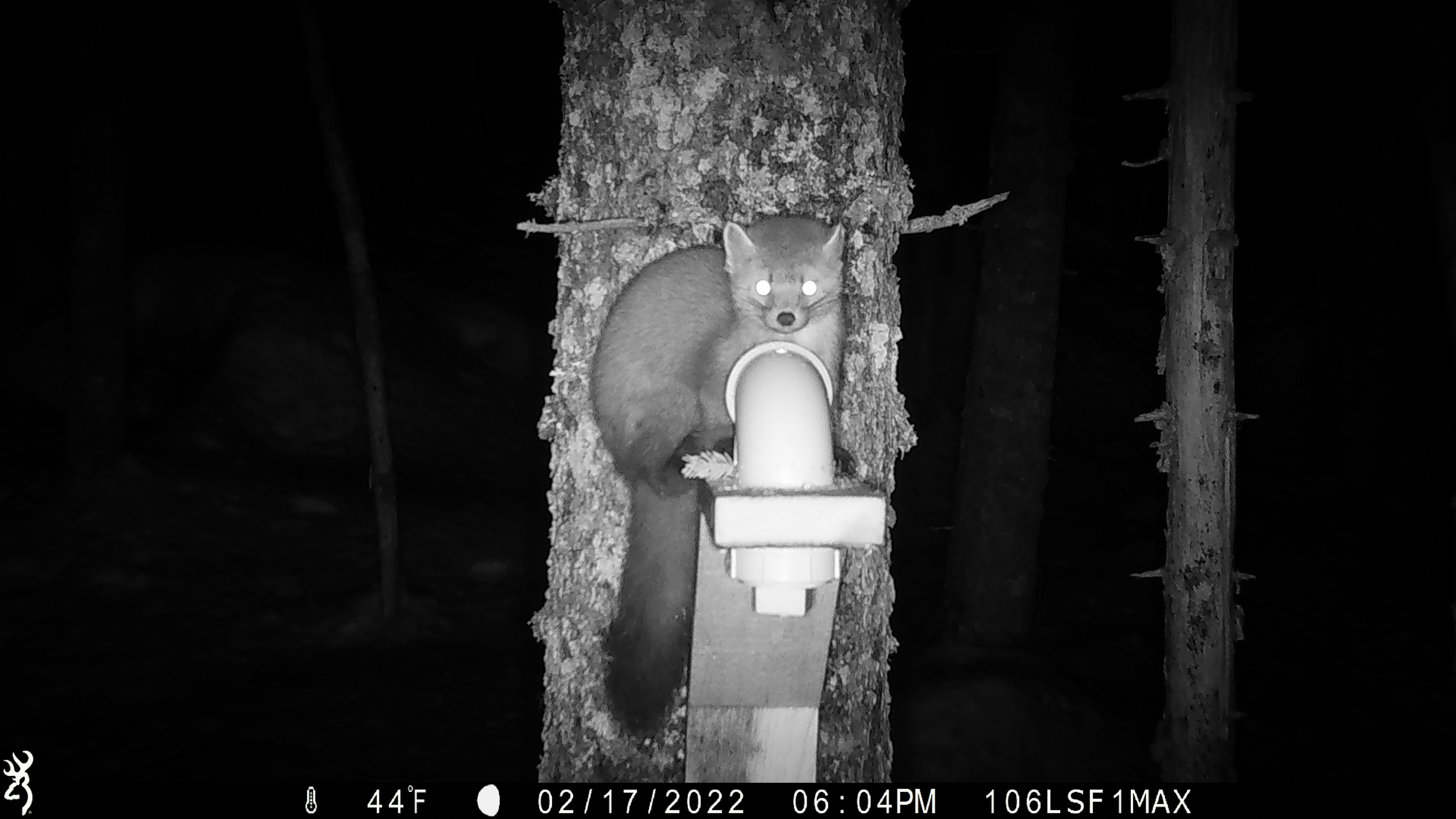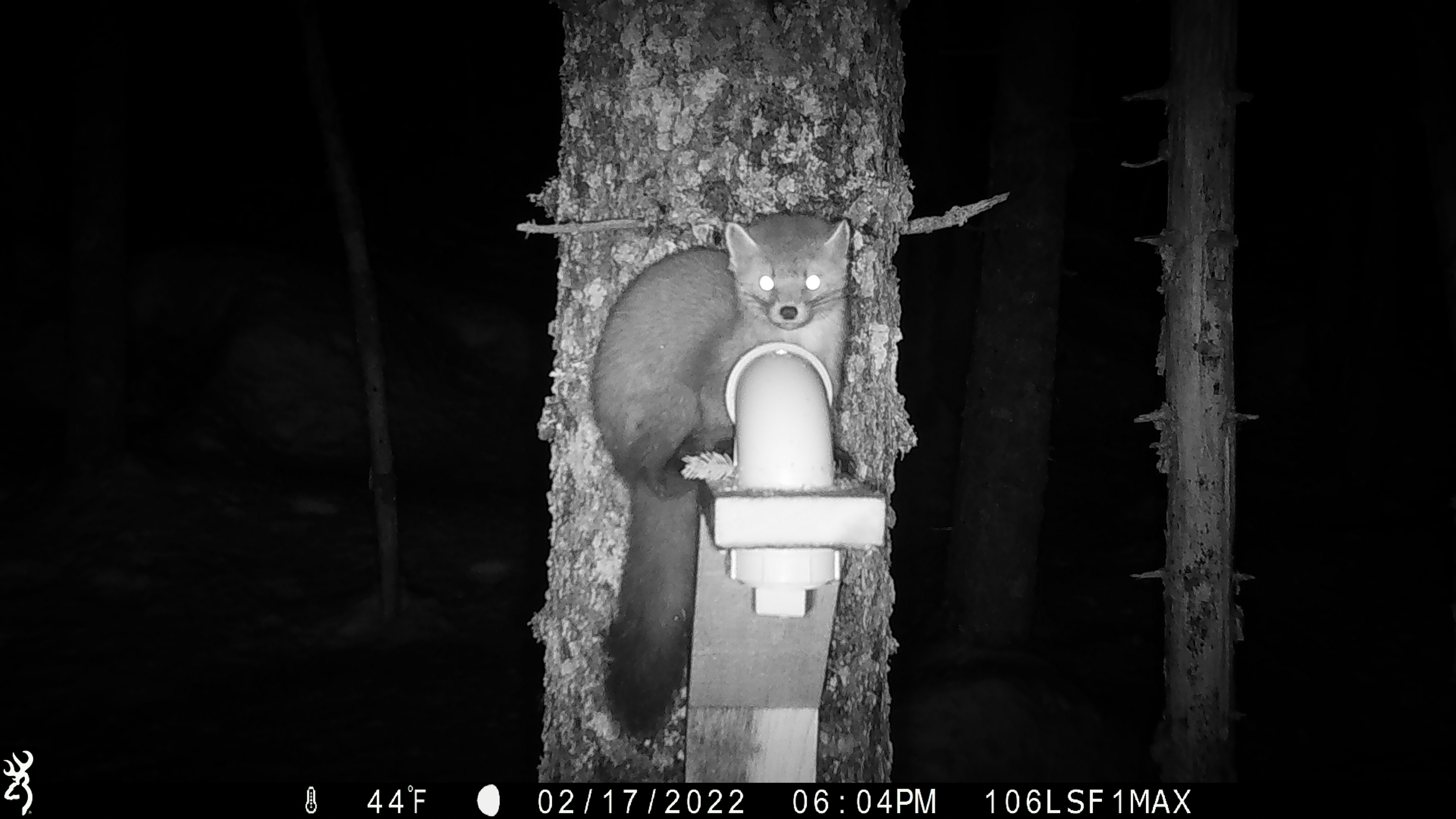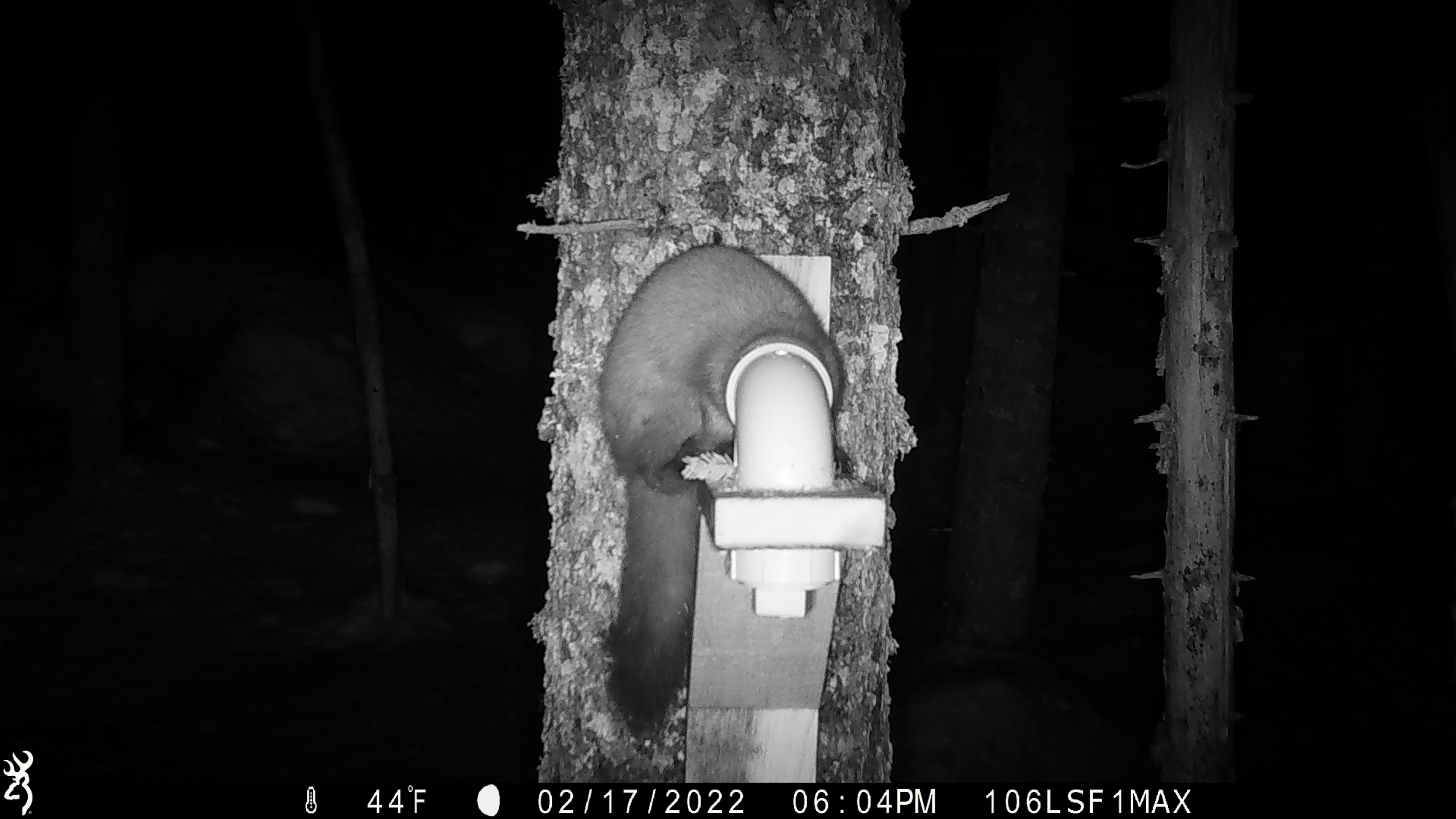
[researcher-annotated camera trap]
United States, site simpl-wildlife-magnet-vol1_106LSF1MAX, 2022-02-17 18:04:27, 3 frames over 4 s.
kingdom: Animalia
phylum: Chordata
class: Mammalia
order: Carnivora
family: Mustelidae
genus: Martes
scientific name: Martes americana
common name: american marten